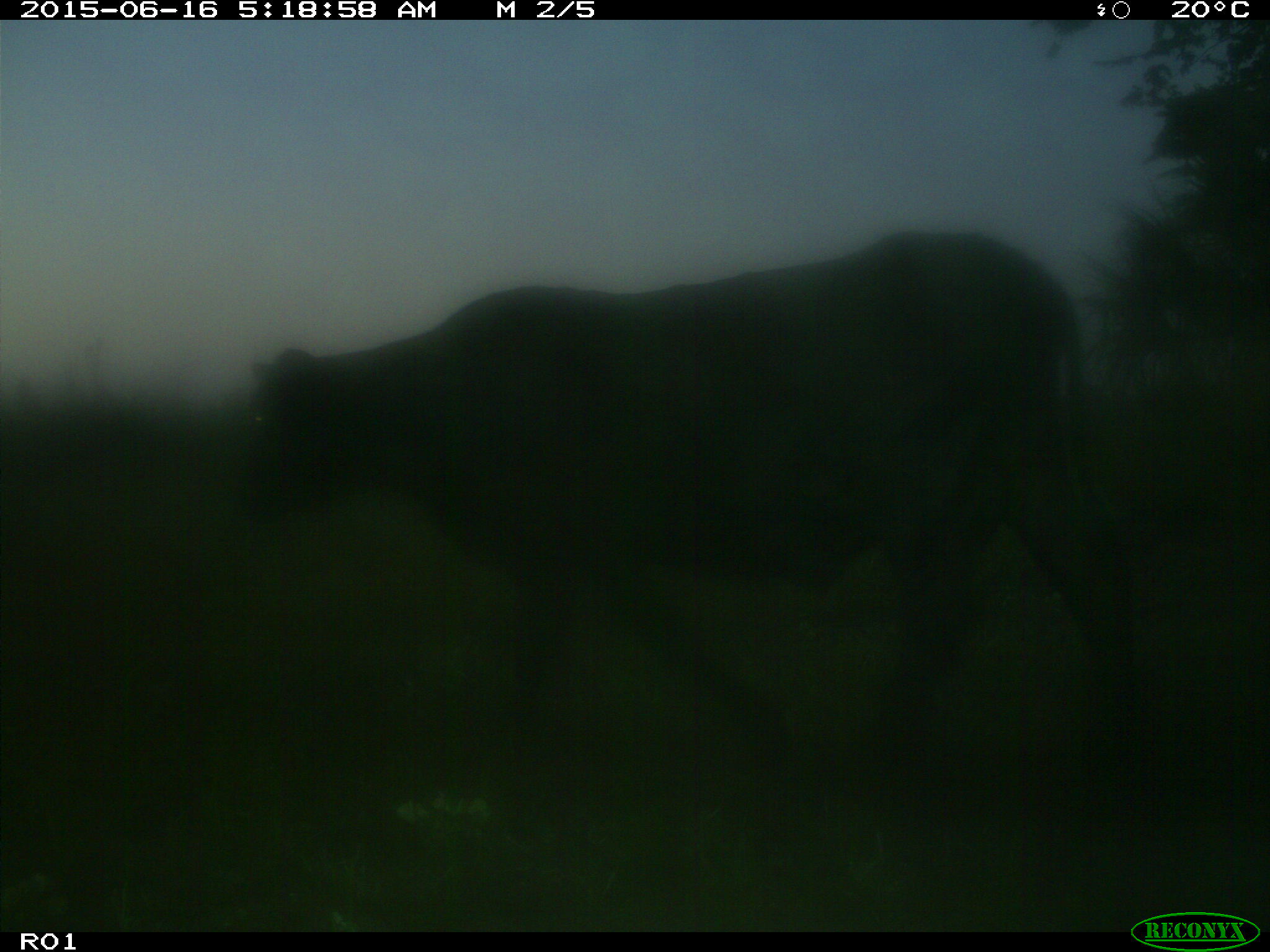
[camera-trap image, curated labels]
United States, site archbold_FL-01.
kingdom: Animalia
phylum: Chordata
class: Mammalia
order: Artiodactyla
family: Bovidae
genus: Bos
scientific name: Bos taurus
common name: domestic cow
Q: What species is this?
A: Bos taurus (domestic cow).